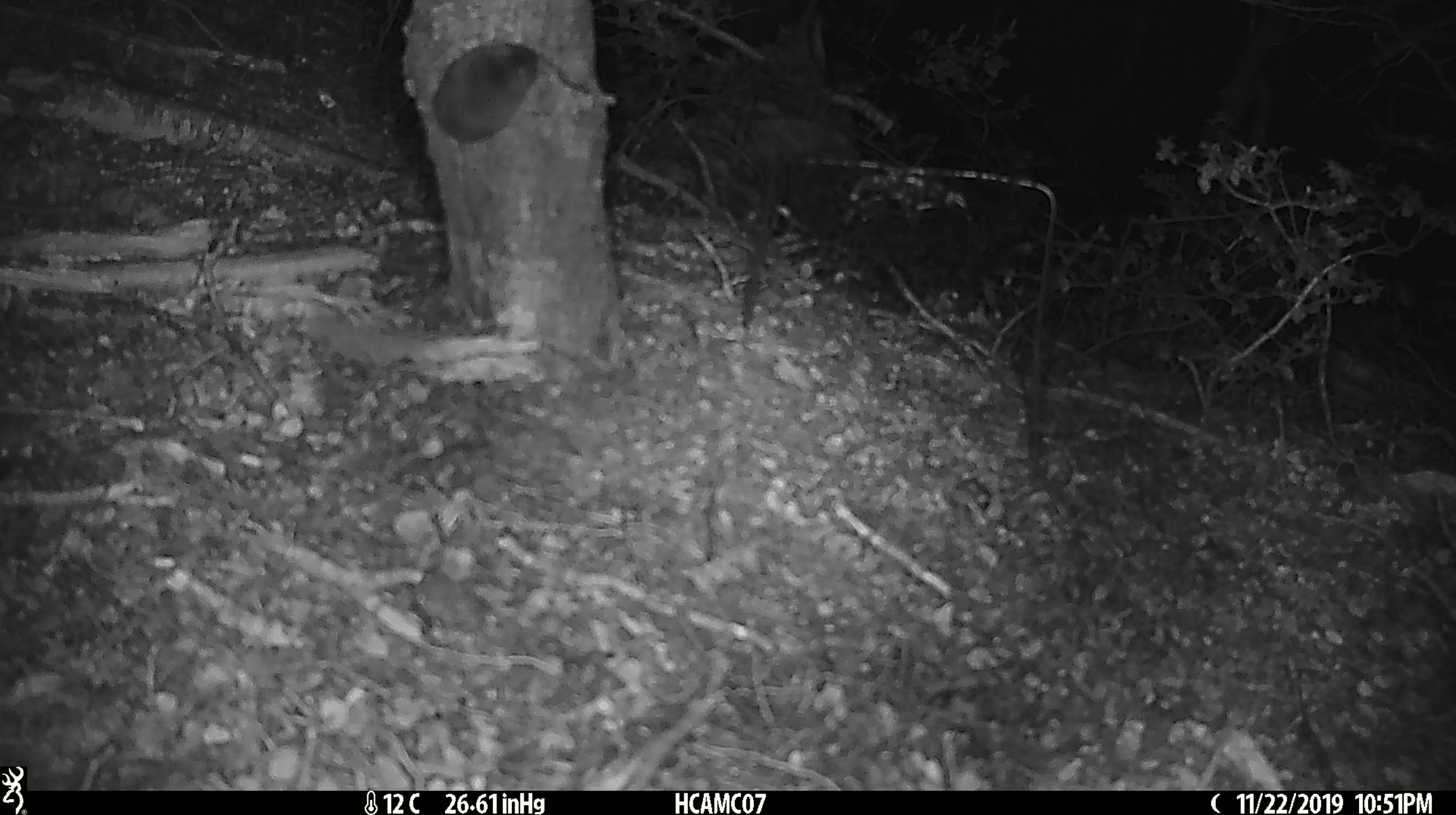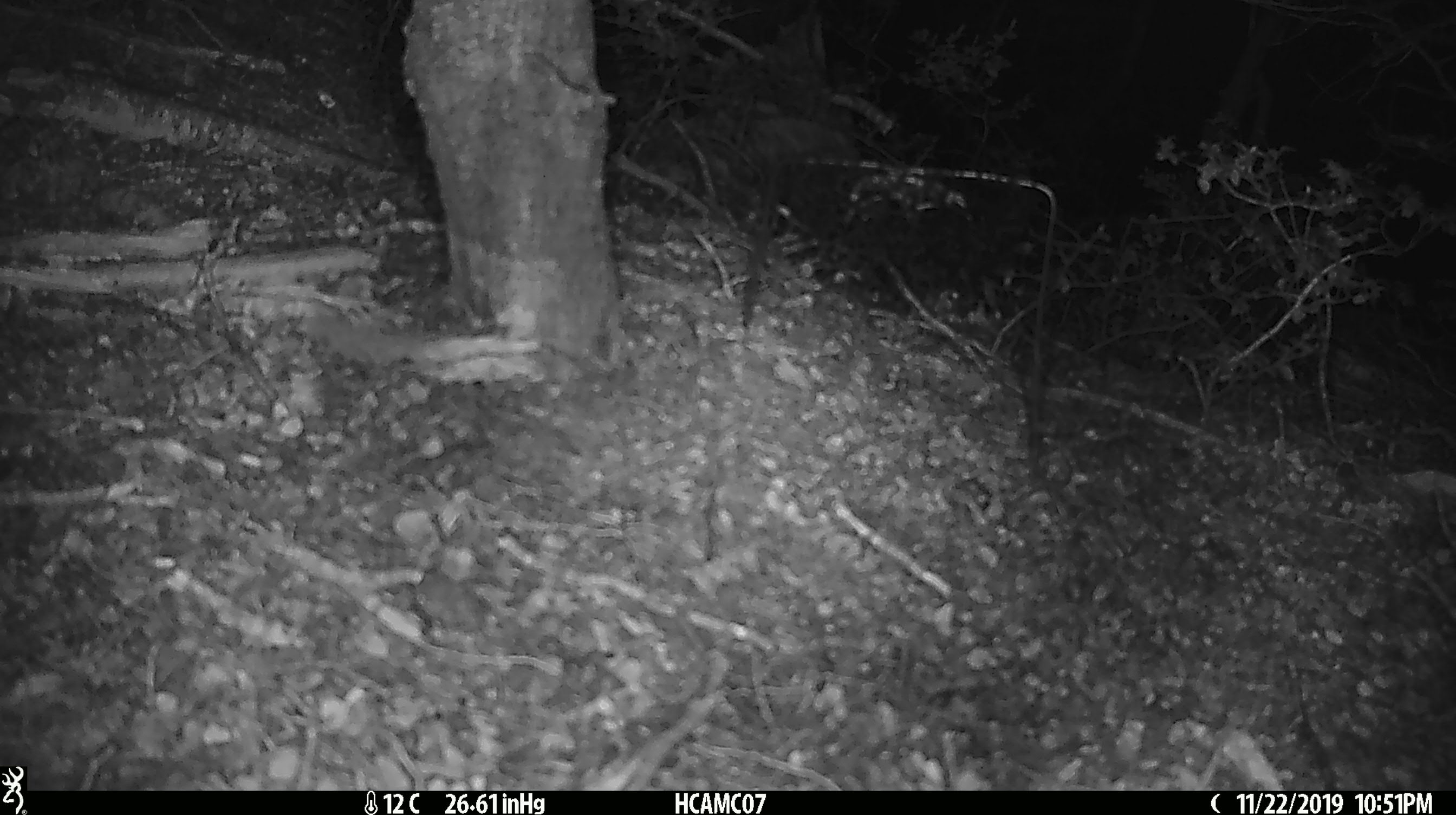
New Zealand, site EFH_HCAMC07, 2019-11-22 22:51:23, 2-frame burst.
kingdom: Animalia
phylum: Chordata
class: Mammalia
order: Rodentia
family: Muridae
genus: Mus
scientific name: Mus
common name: mouse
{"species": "mouse (Mus)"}